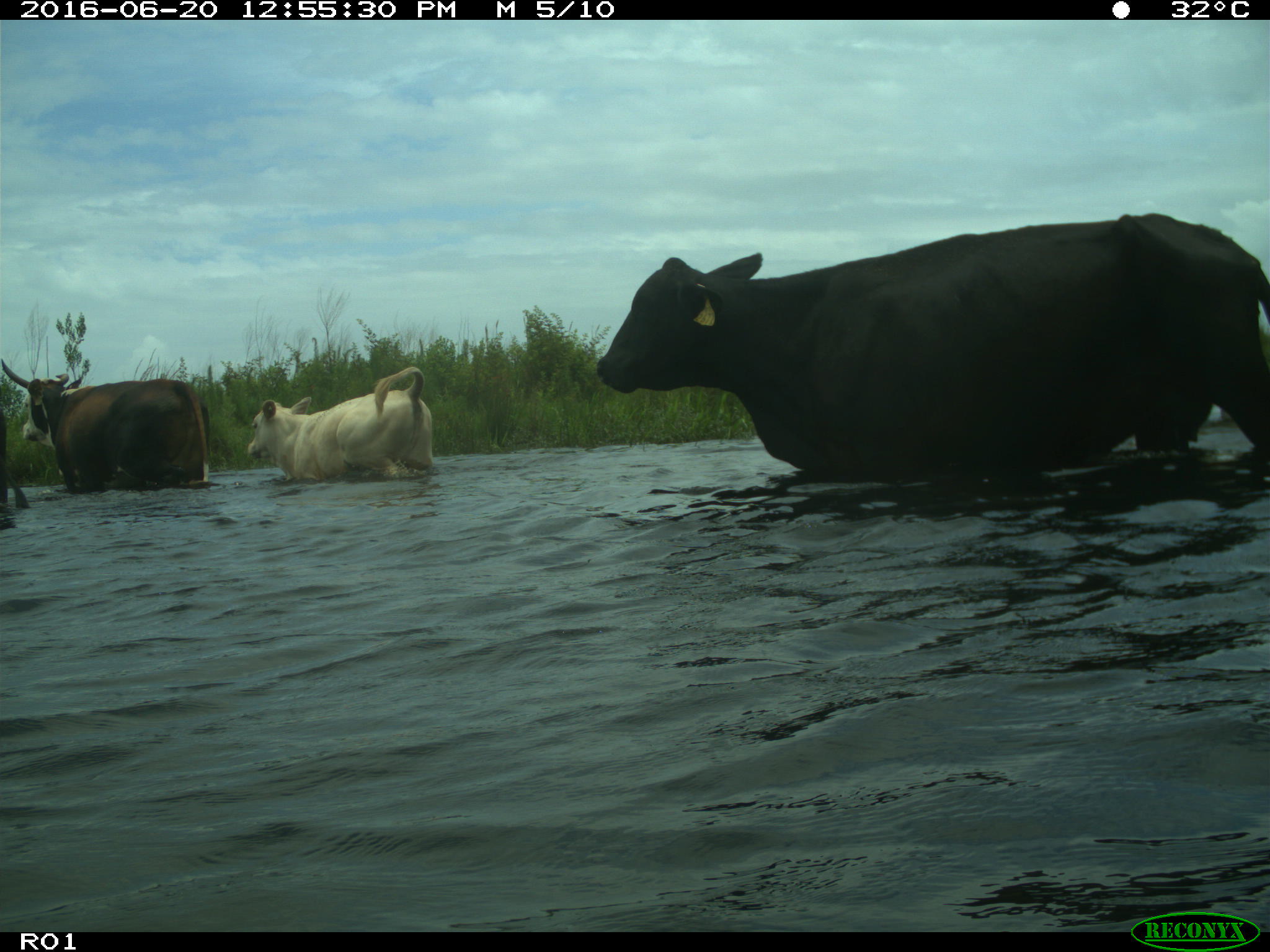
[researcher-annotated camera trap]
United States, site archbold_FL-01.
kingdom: Animalia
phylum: Chordata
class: Mammalia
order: Artiodactyla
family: Bovidae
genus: Bos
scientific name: Bos taurus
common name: domestic cow